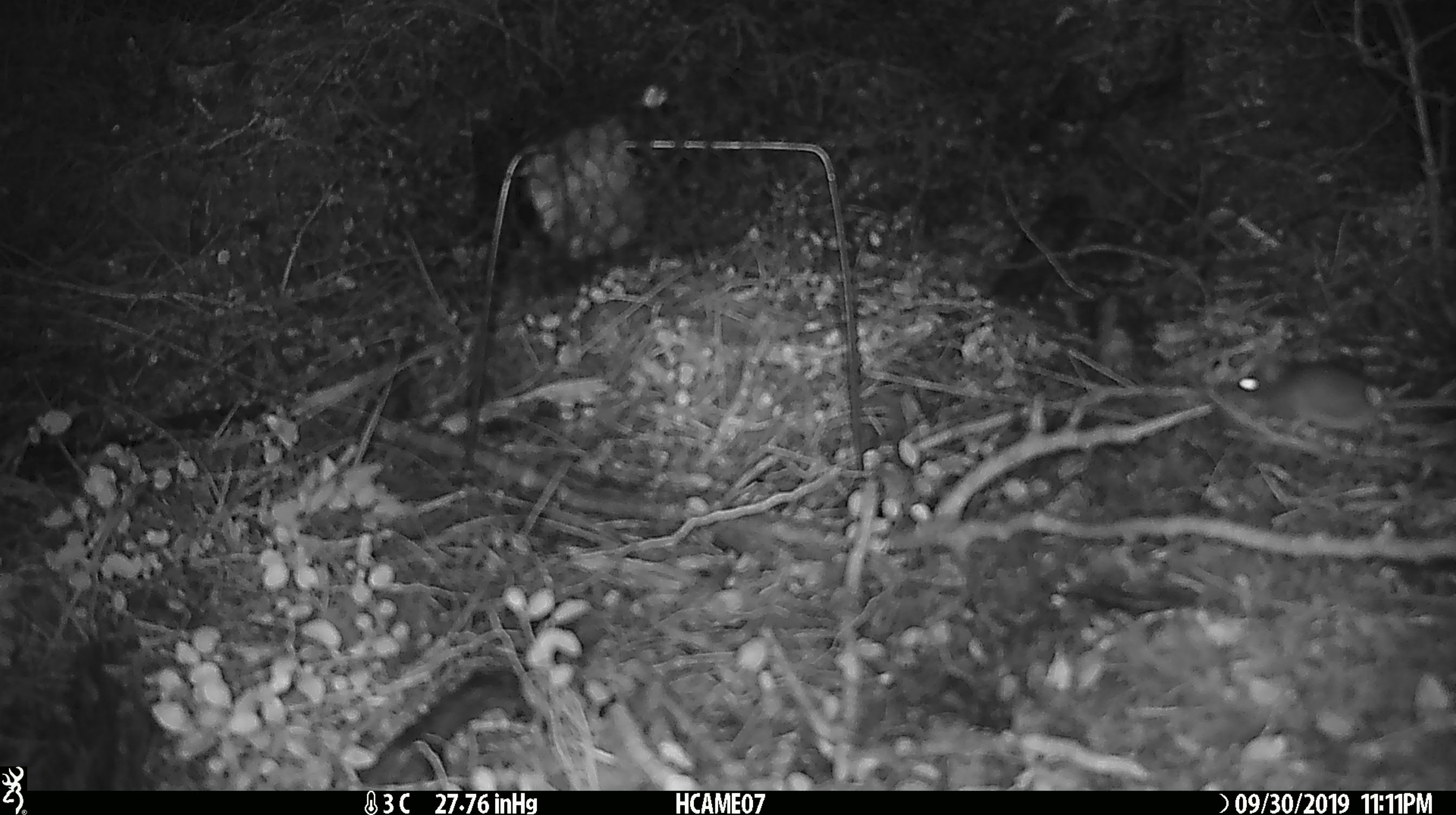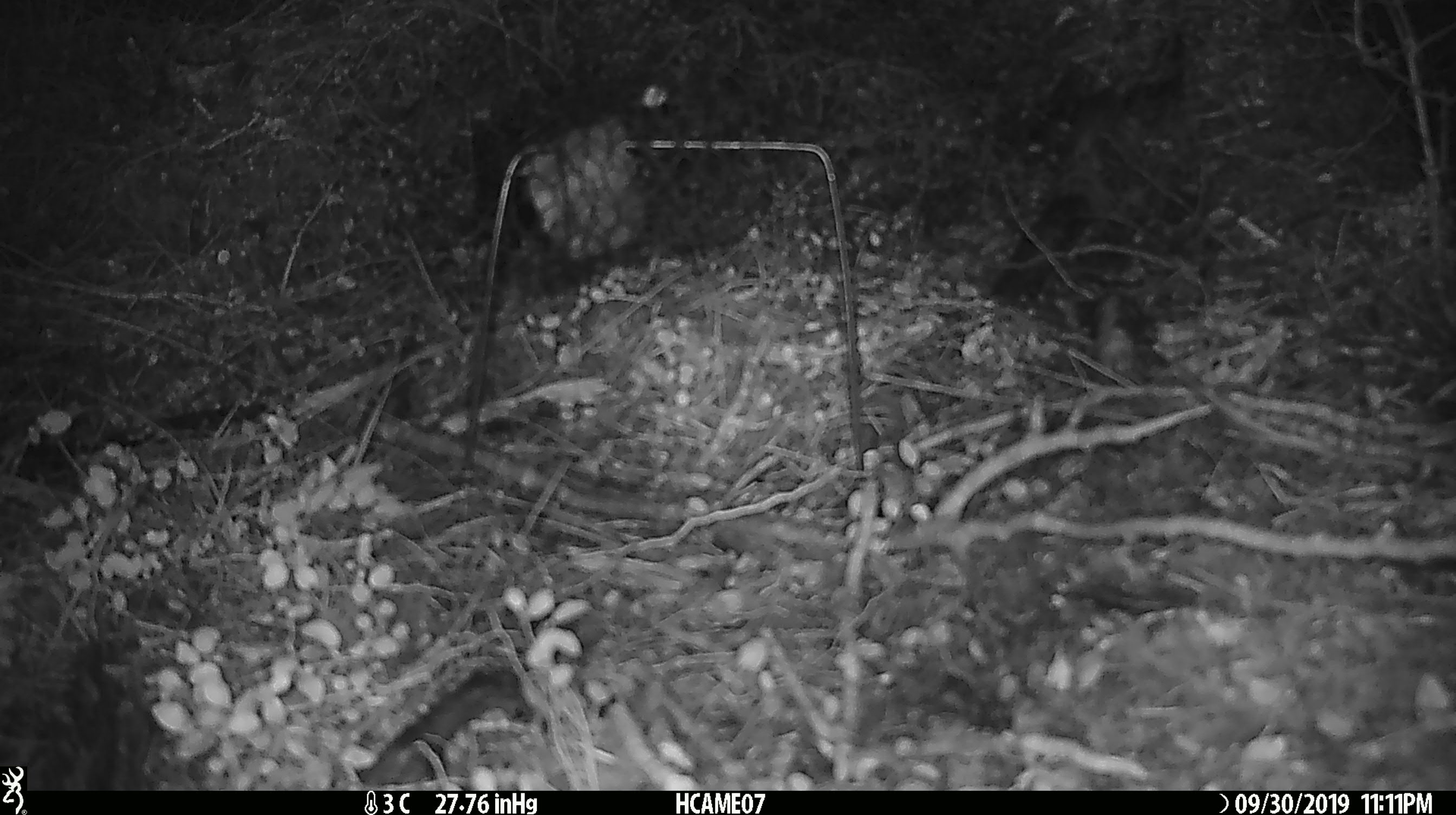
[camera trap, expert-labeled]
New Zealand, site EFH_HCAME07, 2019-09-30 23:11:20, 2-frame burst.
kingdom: Animalia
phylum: Chordata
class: Mammalia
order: Rodentia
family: Muridae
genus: Mus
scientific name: Mus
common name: mouse